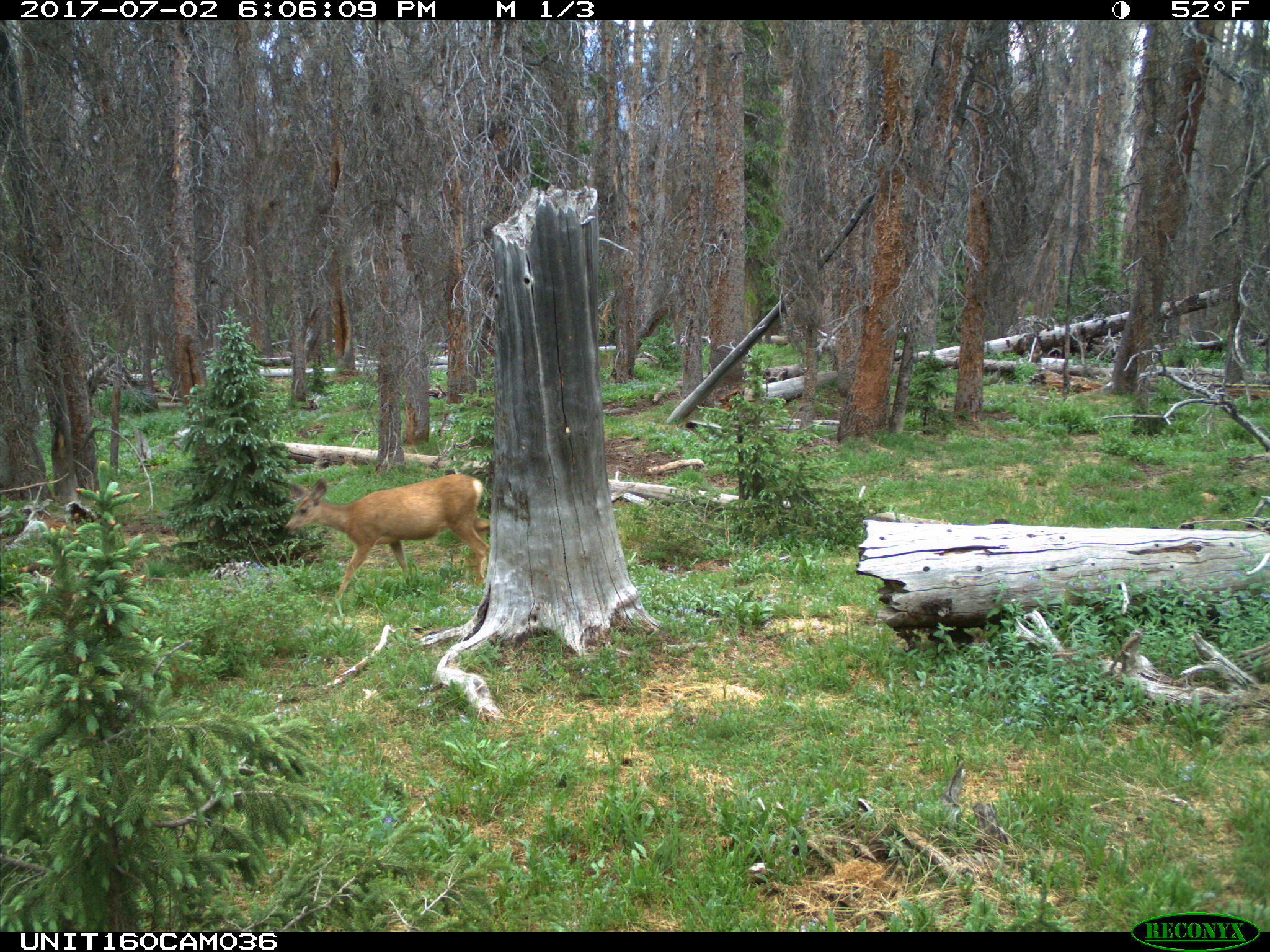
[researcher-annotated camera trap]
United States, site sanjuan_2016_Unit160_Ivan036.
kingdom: Animalia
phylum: Chordata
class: Mammalia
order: Artiodactyla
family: Cervidae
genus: Odocoileus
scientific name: Odocoileus hemionus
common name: mule deer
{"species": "Odocoileus hemionus (mule deer)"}